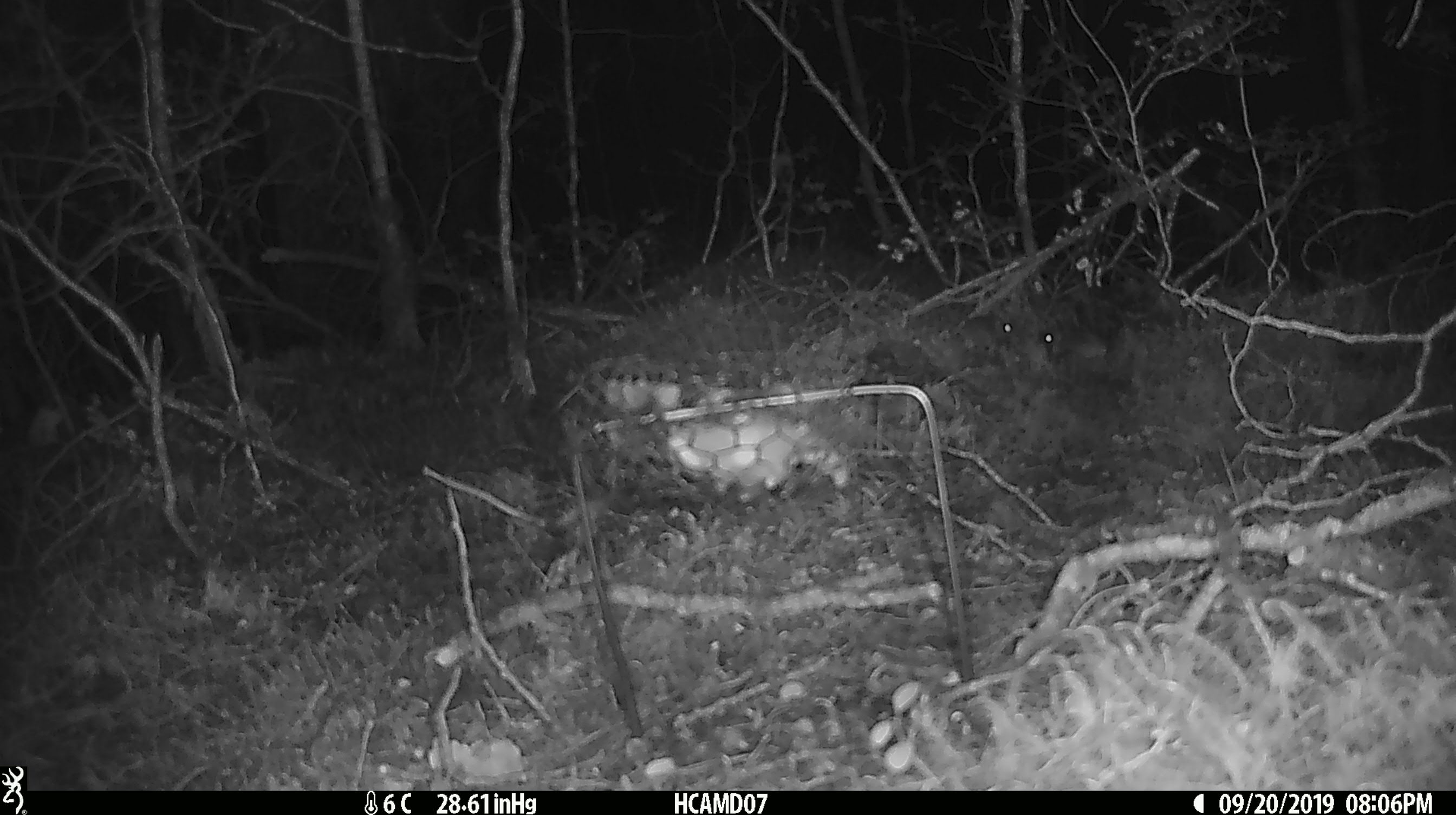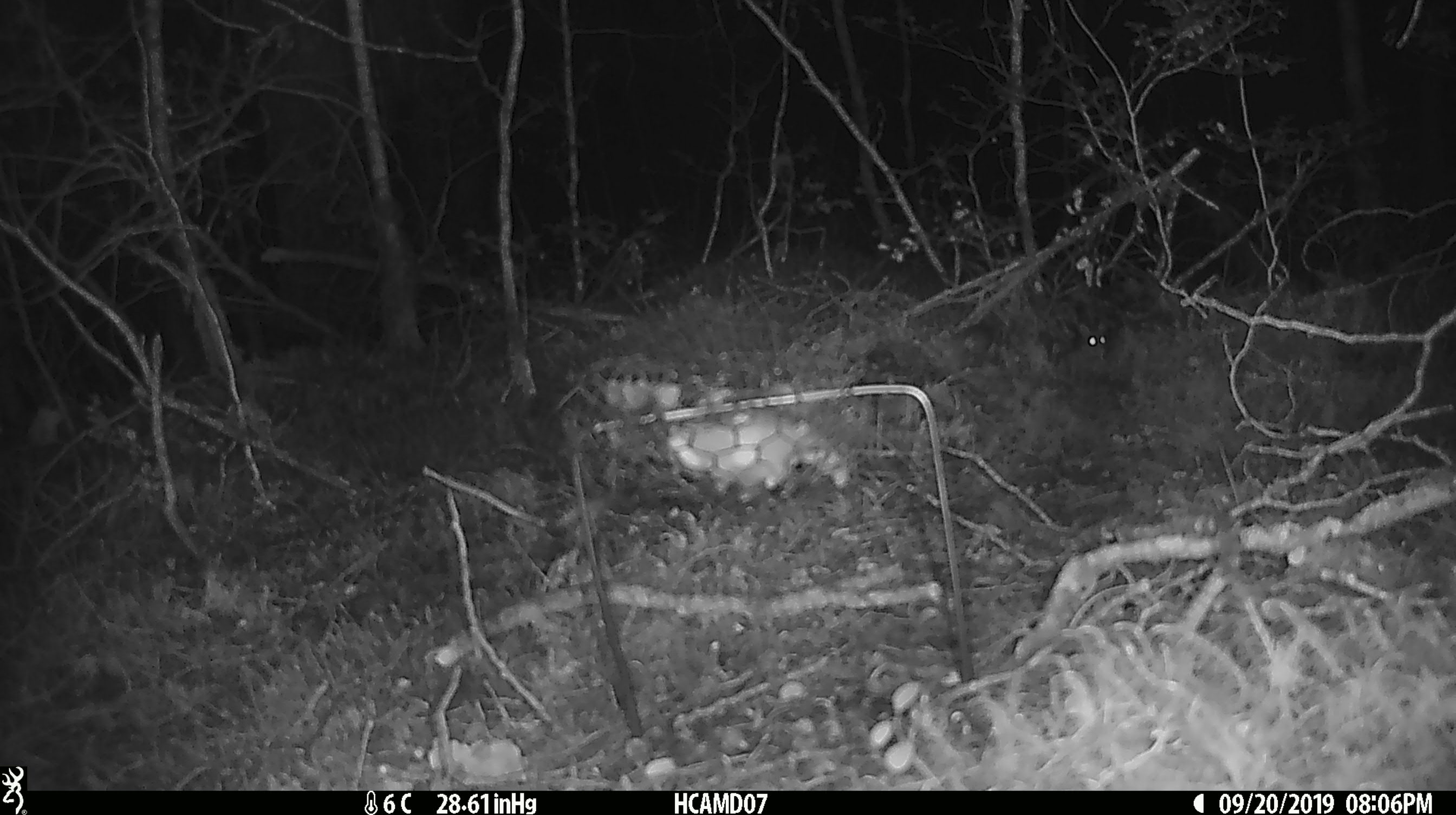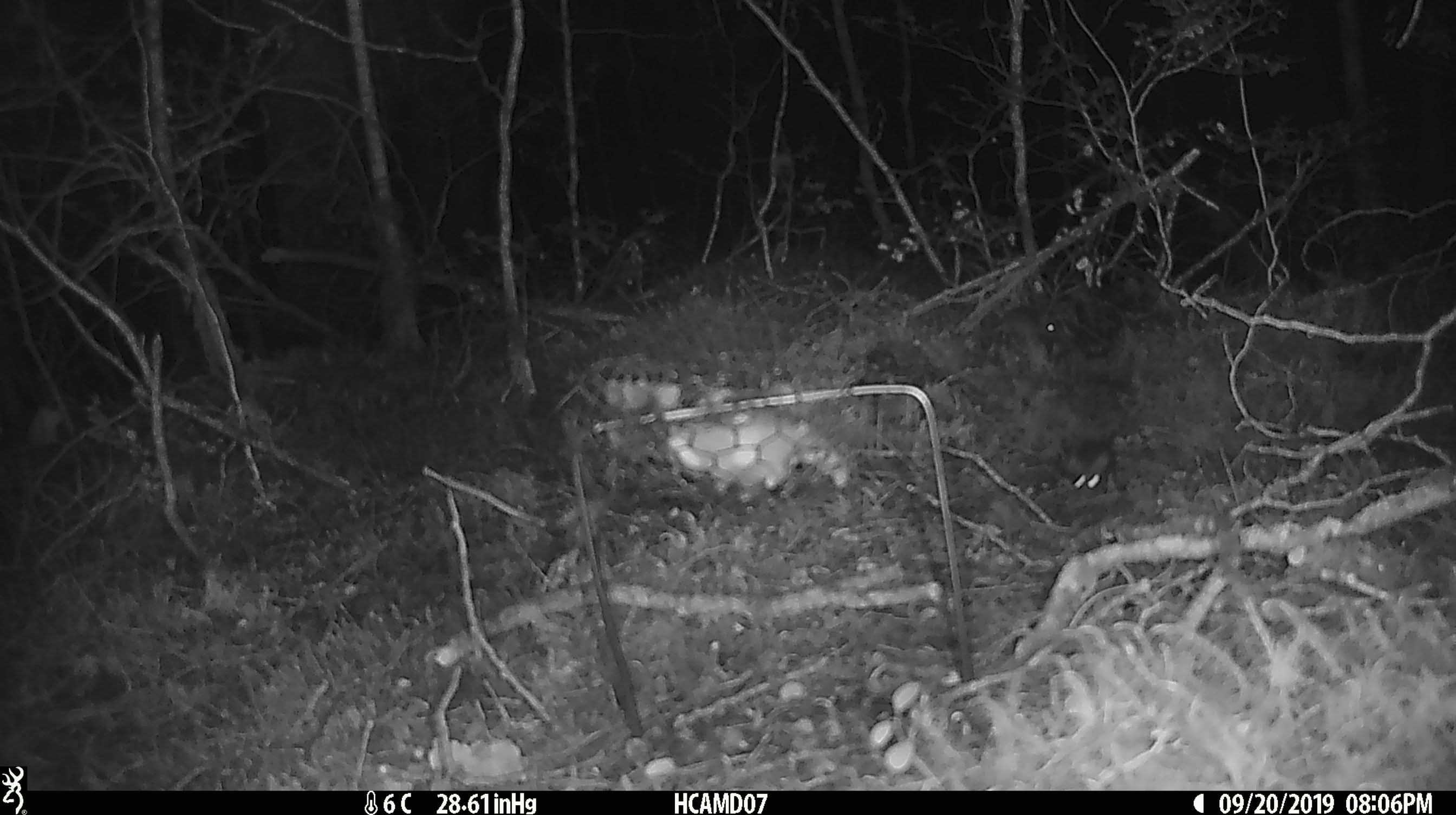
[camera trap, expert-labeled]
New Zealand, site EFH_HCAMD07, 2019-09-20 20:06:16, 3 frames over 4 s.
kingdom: Animalia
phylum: Chordata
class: Mammalia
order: Rodentia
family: Muridae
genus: Mus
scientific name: Mus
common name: mouse